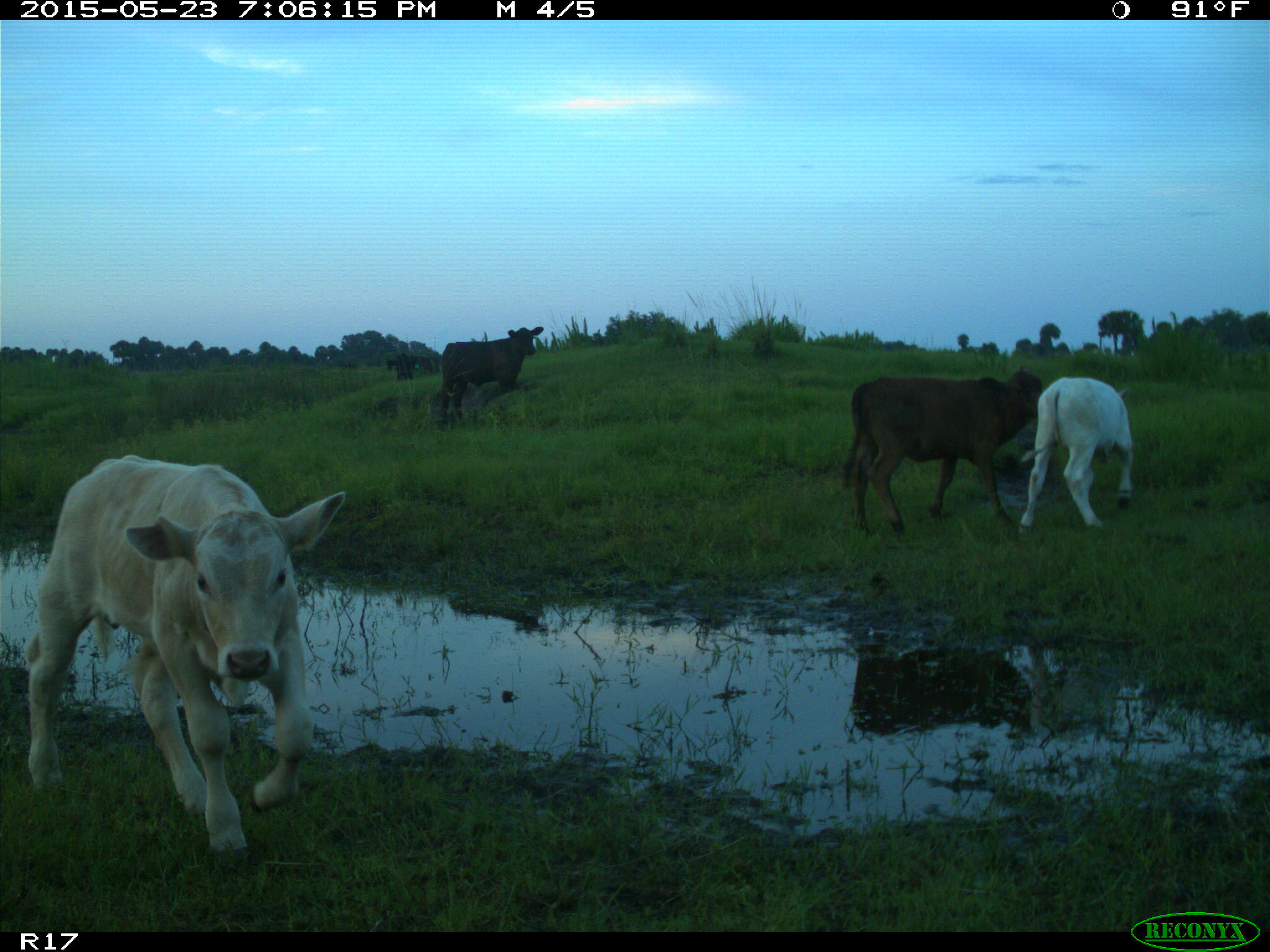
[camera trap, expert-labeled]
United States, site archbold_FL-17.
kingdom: Animalia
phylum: Chordata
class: Mammalia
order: Artiodactyla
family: Bovidae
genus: Bos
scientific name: Bos taurus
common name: domestic cow